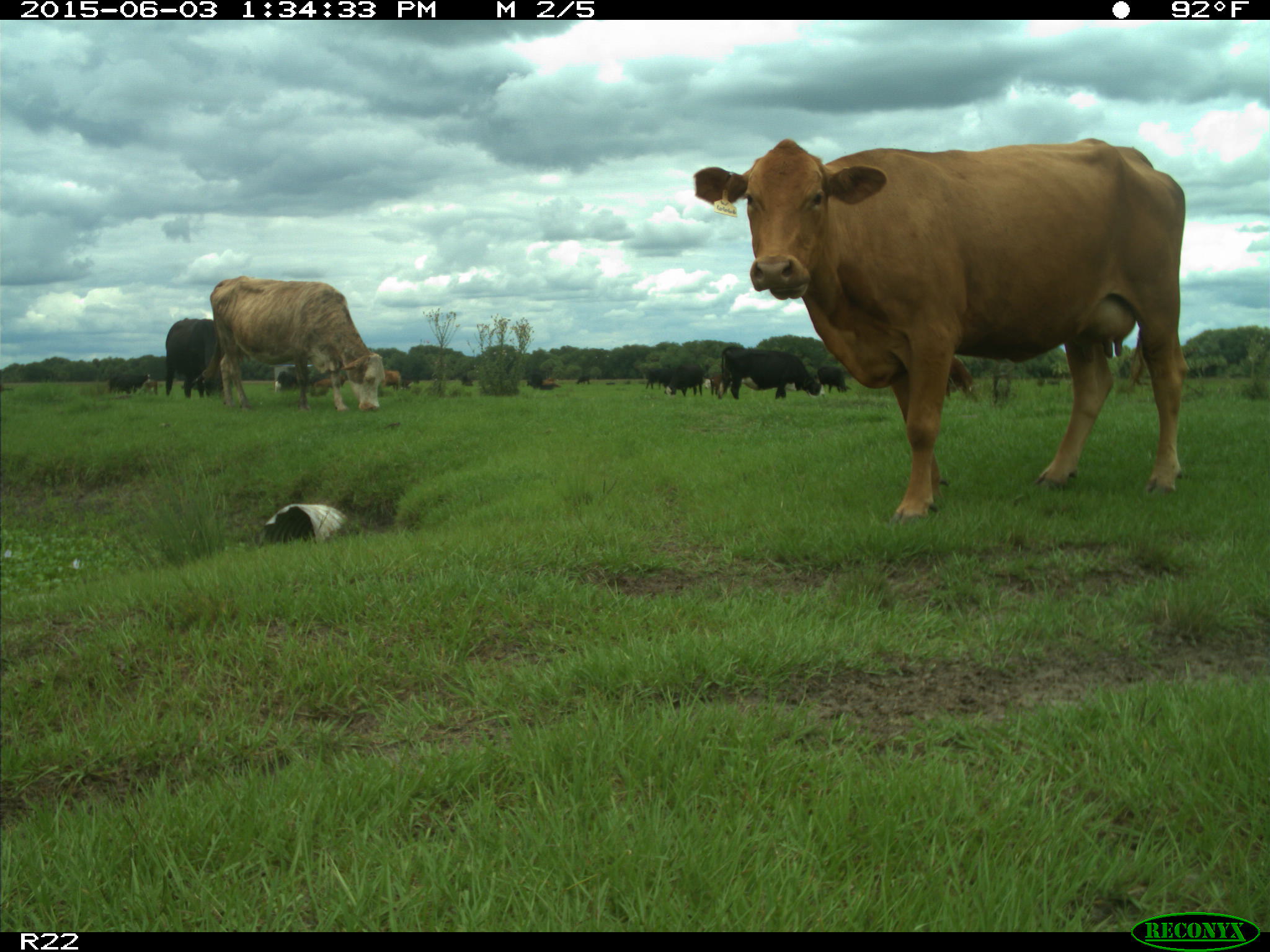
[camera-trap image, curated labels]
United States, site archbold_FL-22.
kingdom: Animalia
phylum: Chordata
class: Mammalia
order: Artiodactyla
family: Bovidae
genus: Bos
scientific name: Bos taurus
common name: domestic cow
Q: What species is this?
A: Bos taurus (domestic cow).